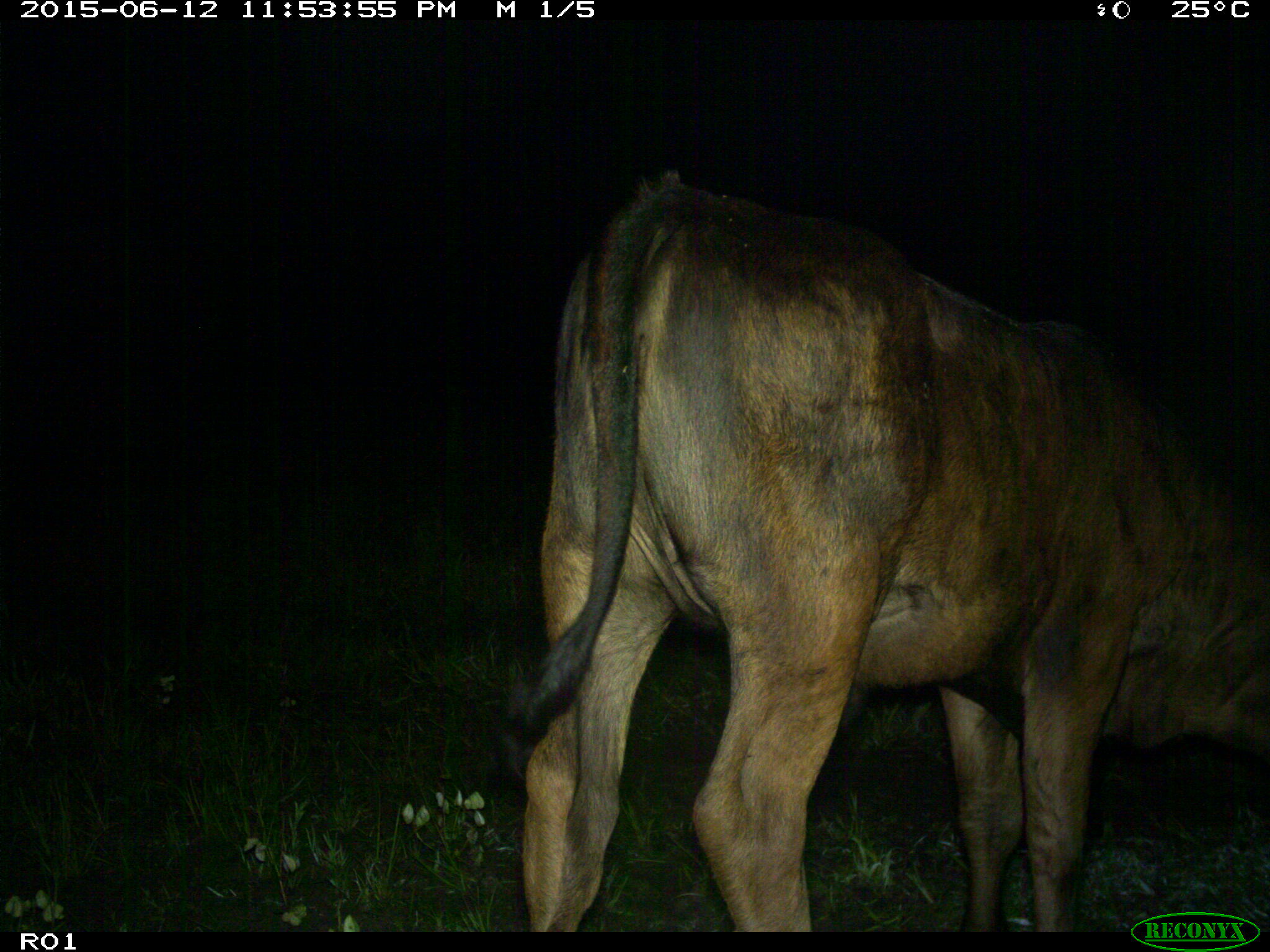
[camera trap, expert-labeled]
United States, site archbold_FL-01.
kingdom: Animalia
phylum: Chordata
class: Mammalia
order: Artiodactyla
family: Bovidae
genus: Bos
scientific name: Bos taurus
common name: domestic cow